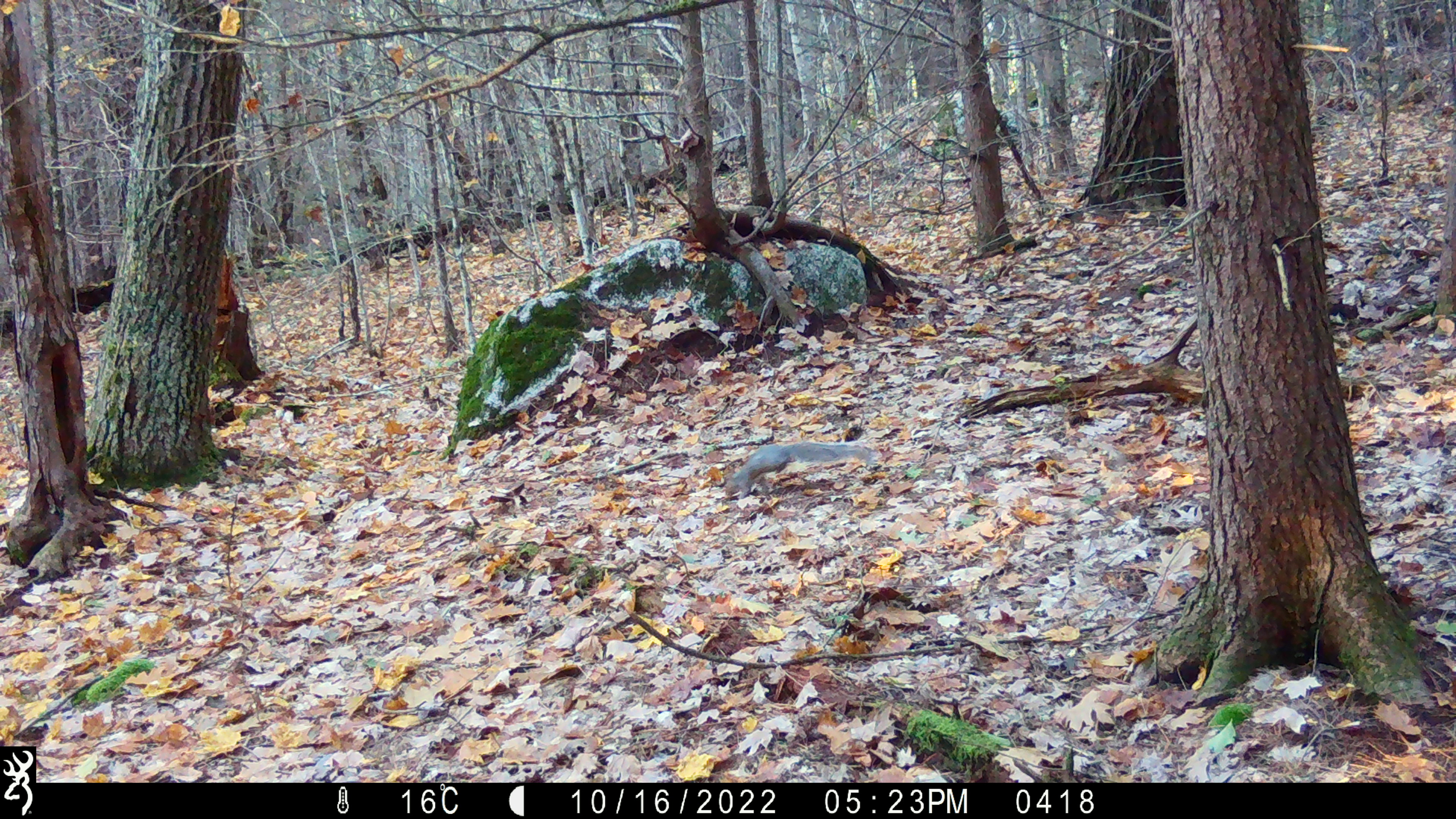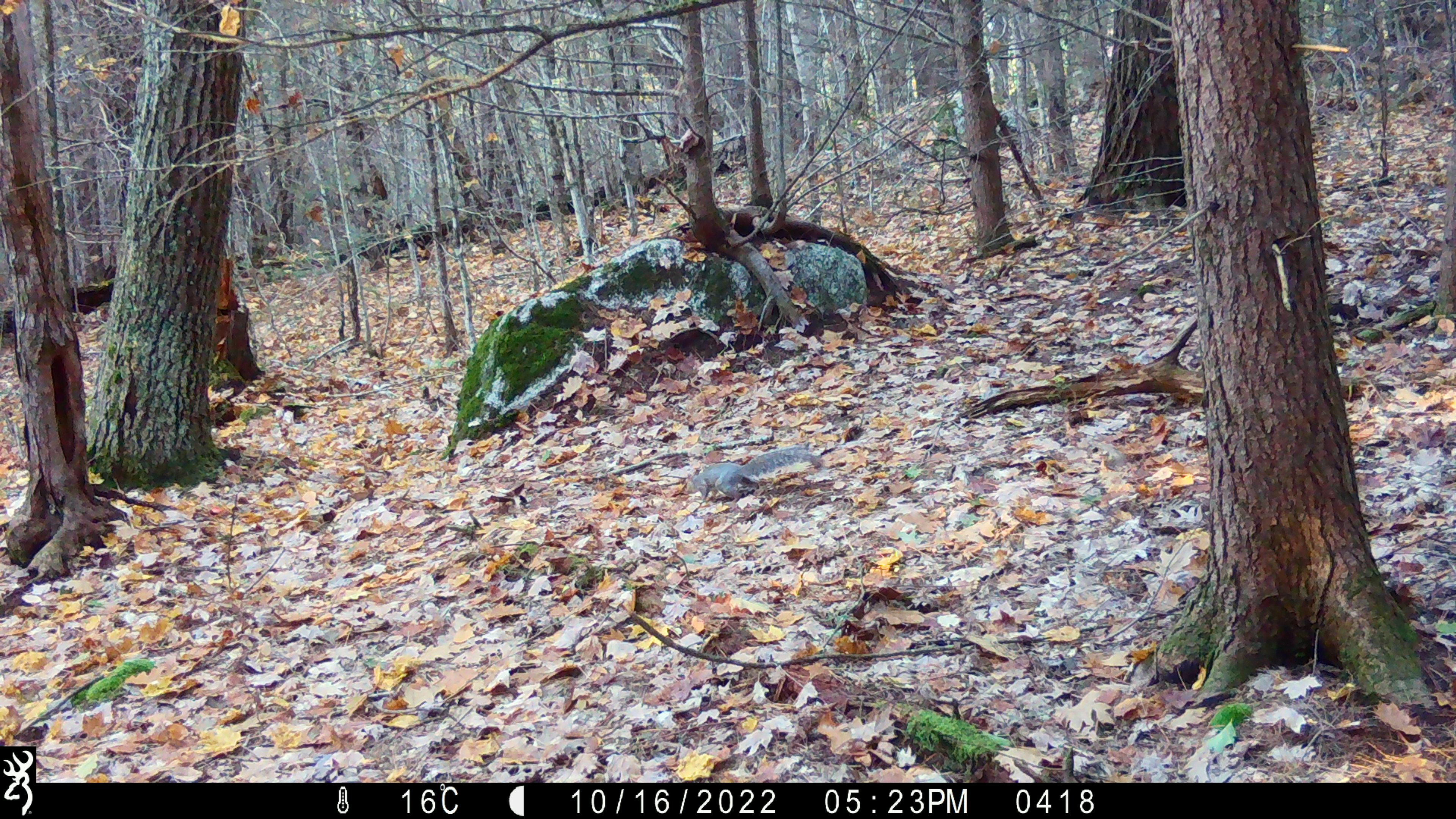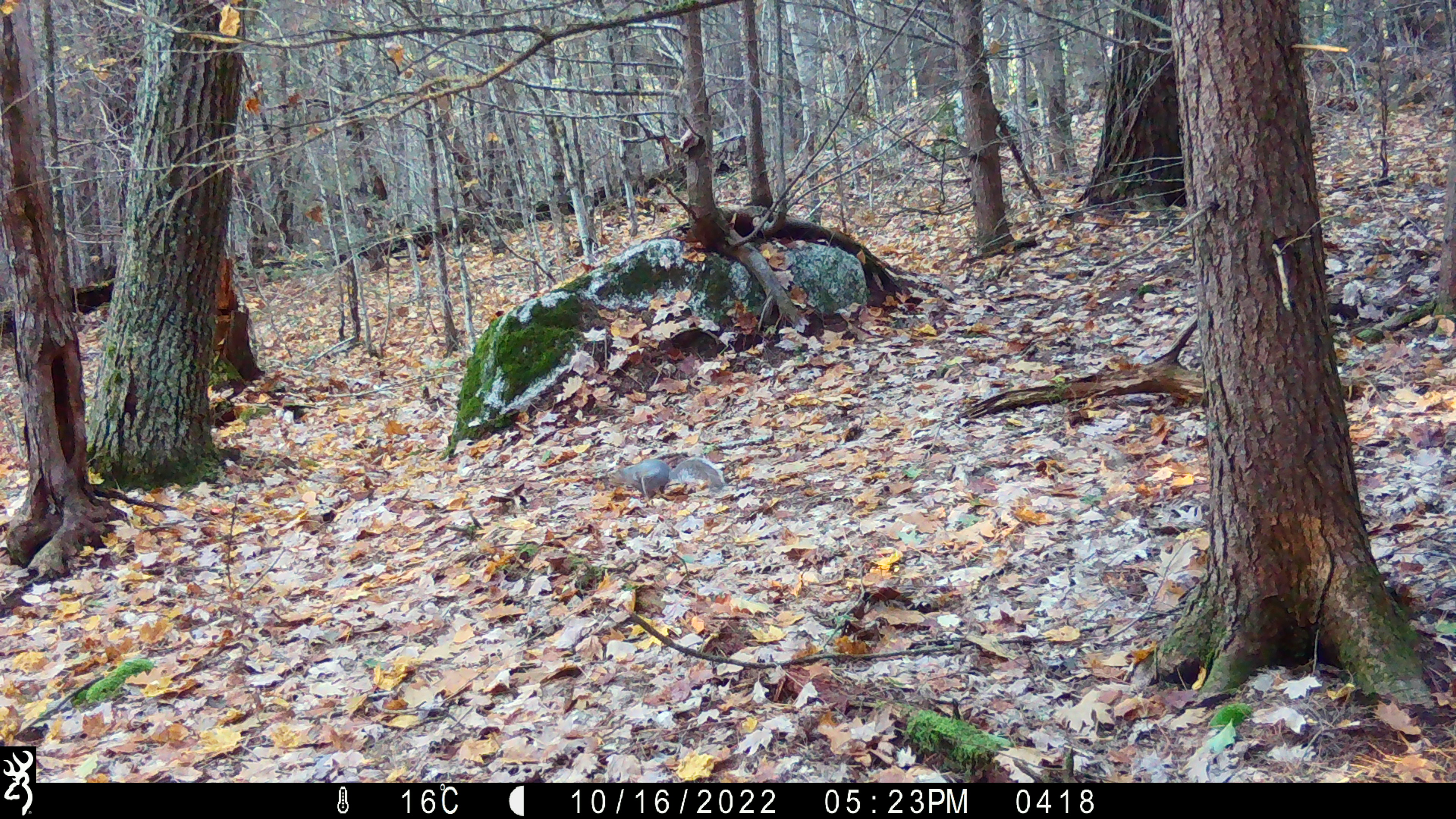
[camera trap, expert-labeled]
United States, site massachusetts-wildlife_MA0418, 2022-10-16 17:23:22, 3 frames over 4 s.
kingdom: Animalia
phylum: Chordata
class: Mammalia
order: Rodentia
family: Sciuridae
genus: Sciurus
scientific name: Sciurus carolinensis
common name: gray squirrel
Gray squirrel (Sciurus carolinensis).